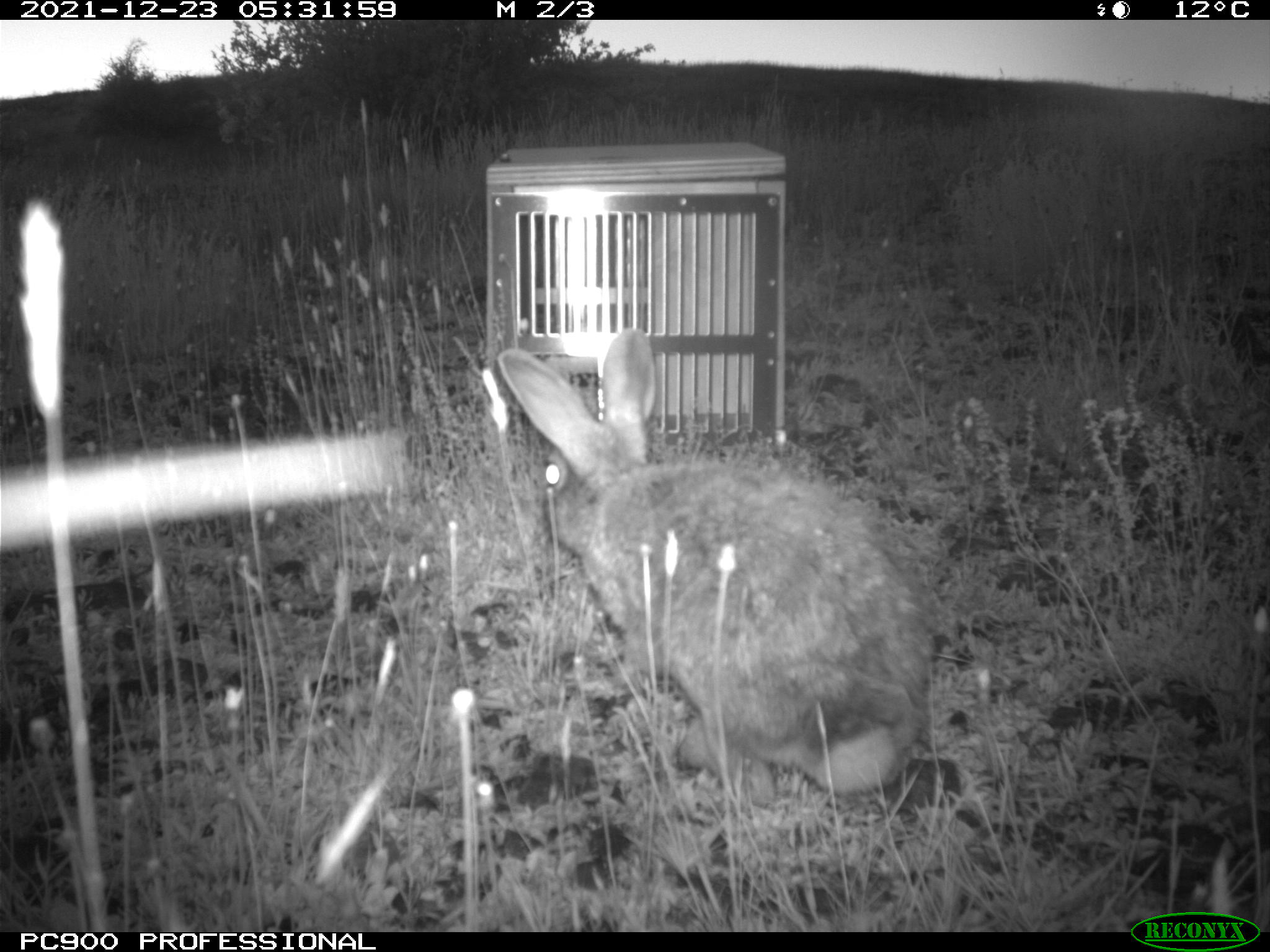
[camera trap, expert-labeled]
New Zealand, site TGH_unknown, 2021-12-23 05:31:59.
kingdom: Animalia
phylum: Chordata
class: Mammalia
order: Lagomorpha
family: Leporidae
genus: Oryctolagus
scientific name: Oryctolagus cuniculus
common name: european rabbit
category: rabbit